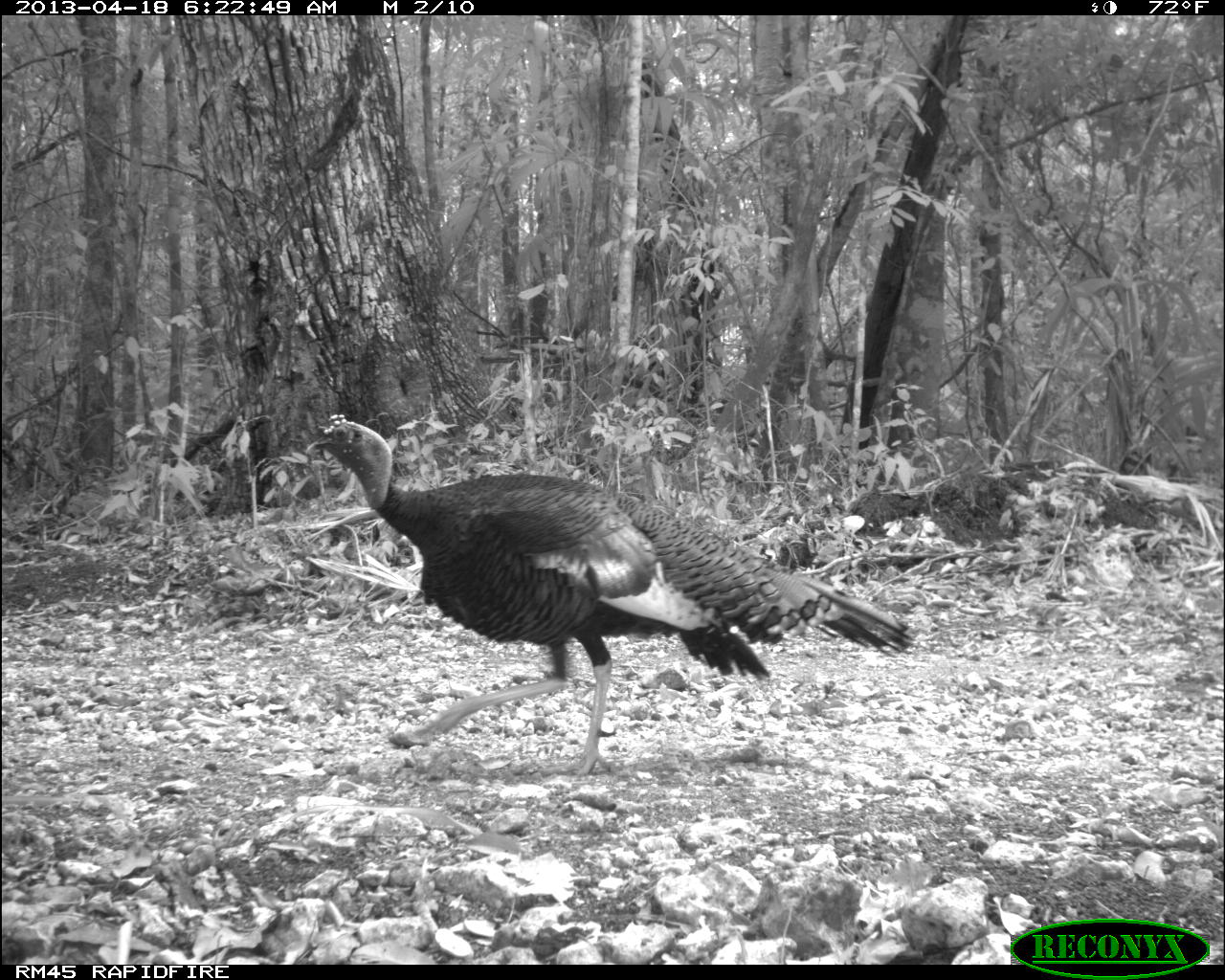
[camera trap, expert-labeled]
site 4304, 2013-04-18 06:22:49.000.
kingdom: Animalia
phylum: Chordata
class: Aves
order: Galliformes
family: Phasianidae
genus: Meleagris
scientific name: Meleagris ocellata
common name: ocellated turkey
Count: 1.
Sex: male.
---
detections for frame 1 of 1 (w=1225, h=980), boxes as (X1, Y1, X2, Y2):
meleagris ocellata: (303, 410, 923, 774)